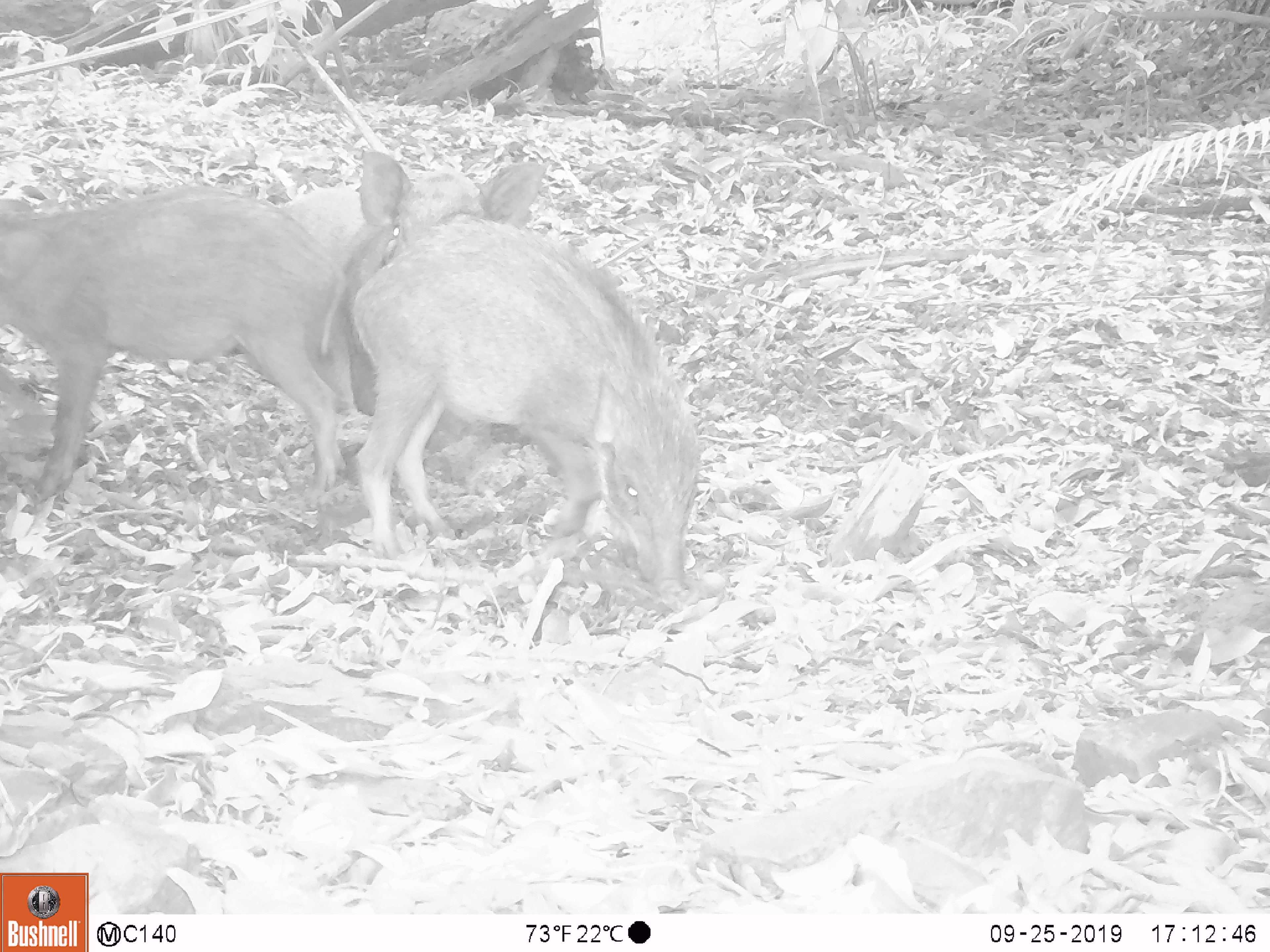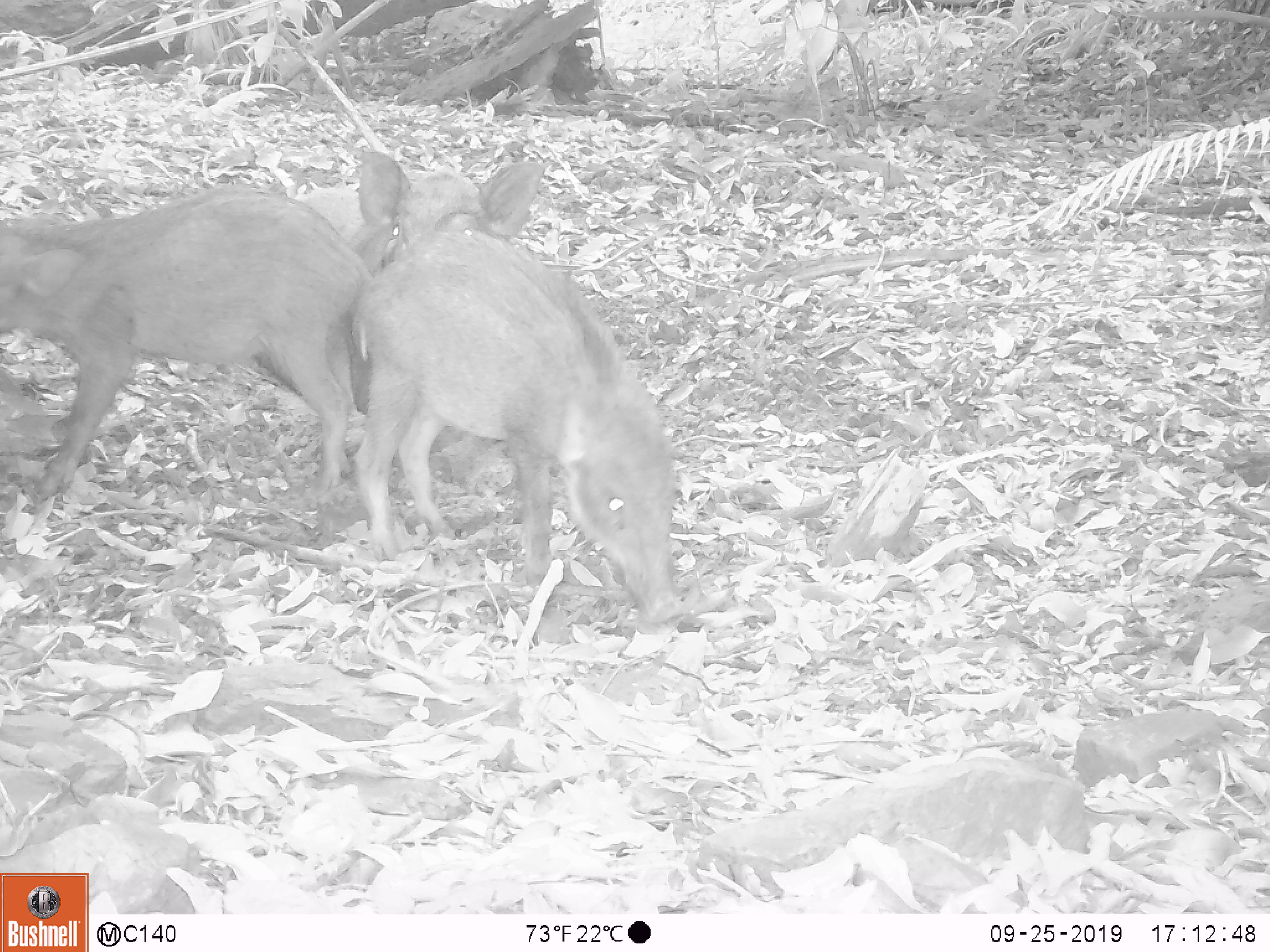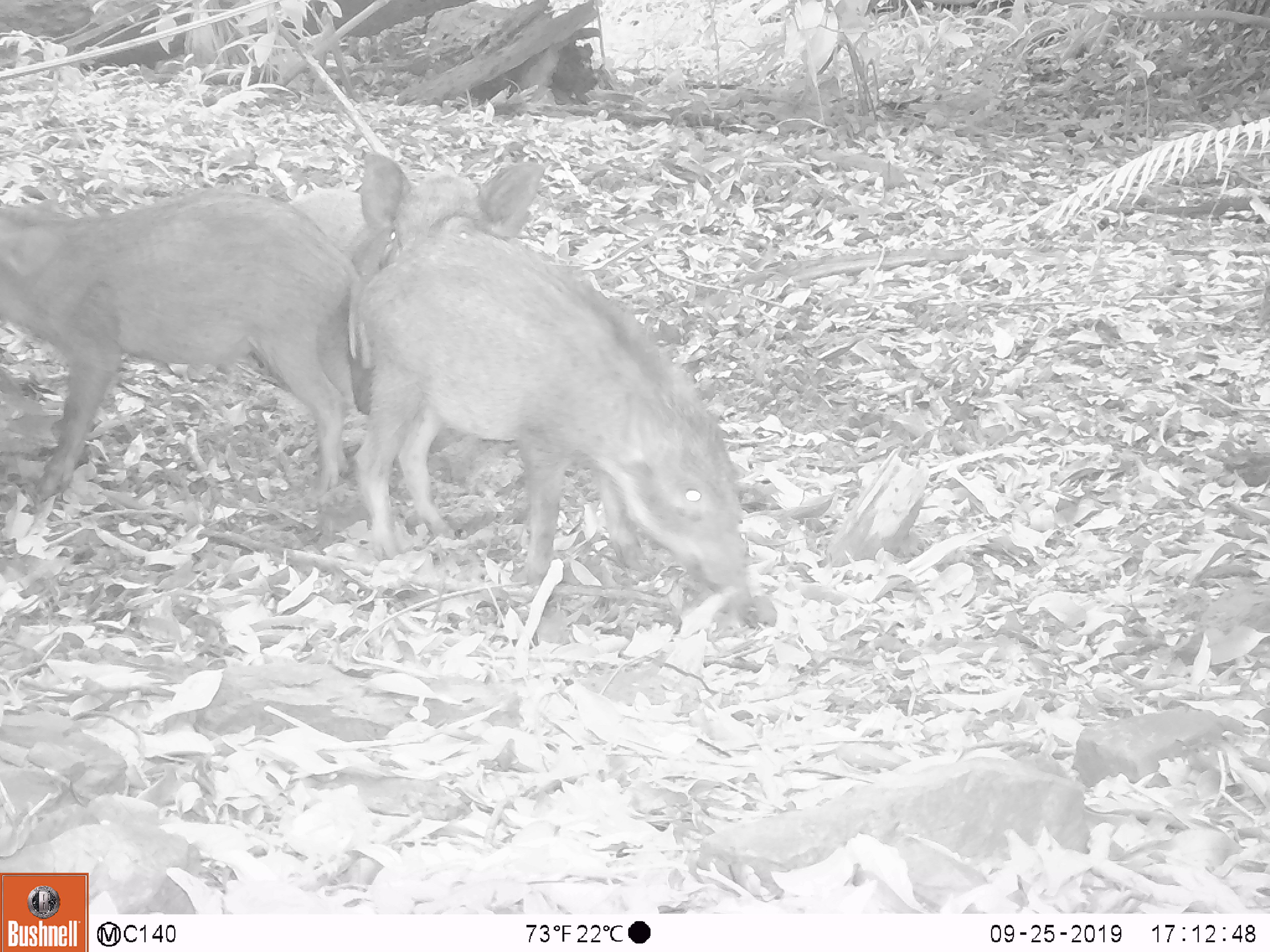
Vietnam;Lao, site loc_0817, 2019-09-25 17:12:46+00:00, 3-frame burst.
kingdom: Animalia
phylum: Chordata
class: Mammalia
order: Artiodactyla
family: Suidae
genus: Sus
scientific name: Sus scrofa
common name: eurasian wild pig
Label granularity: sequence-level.